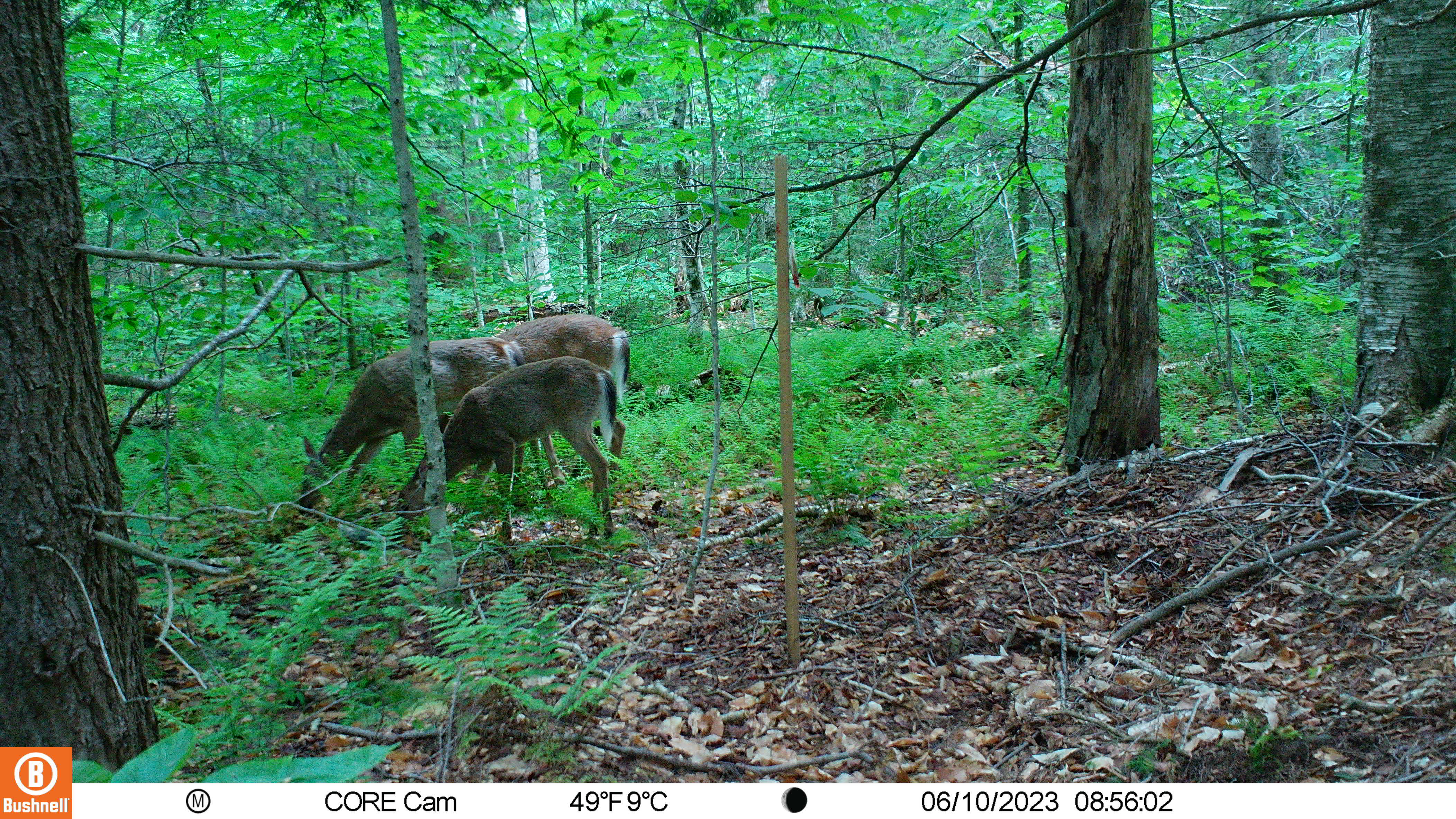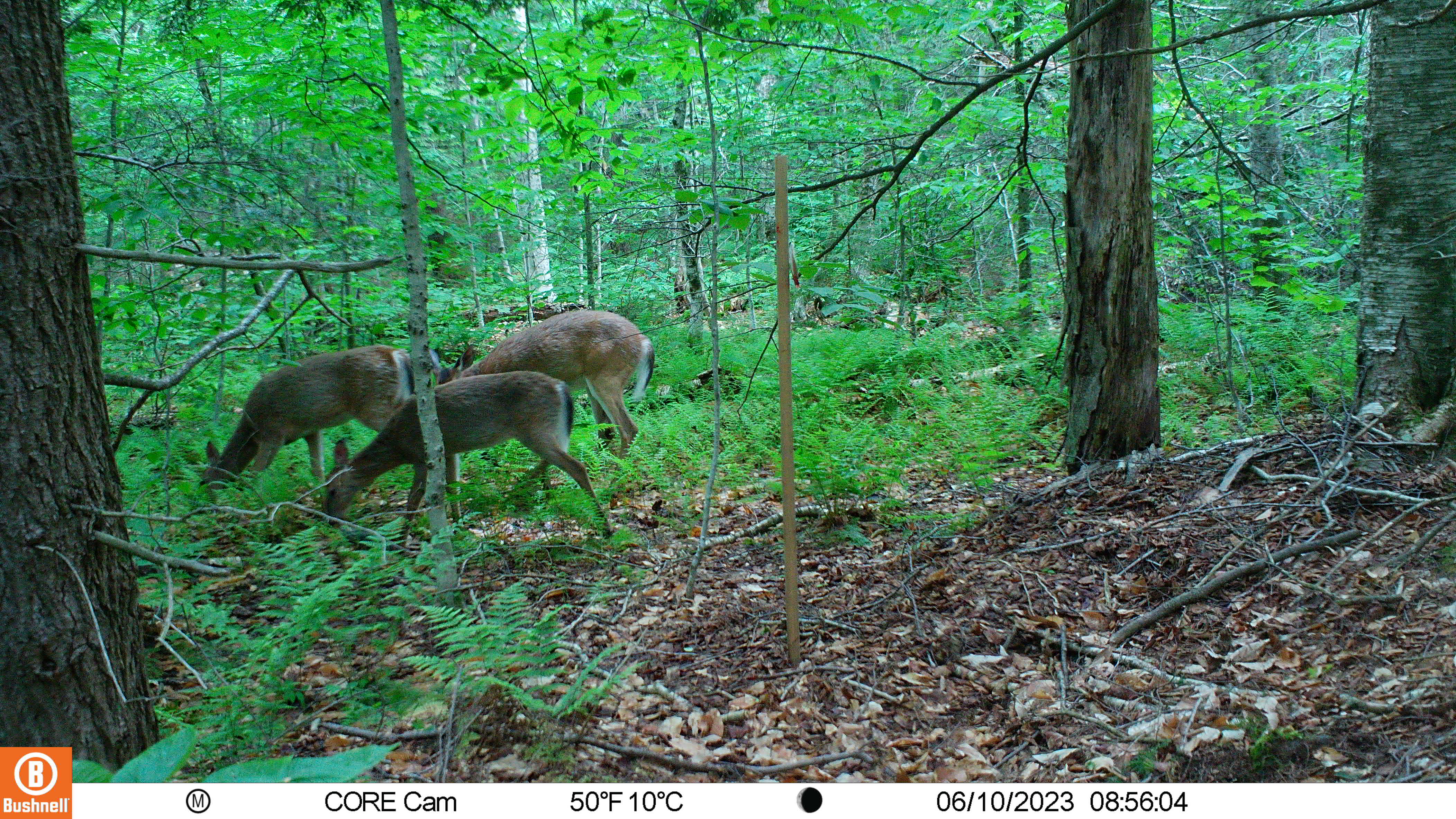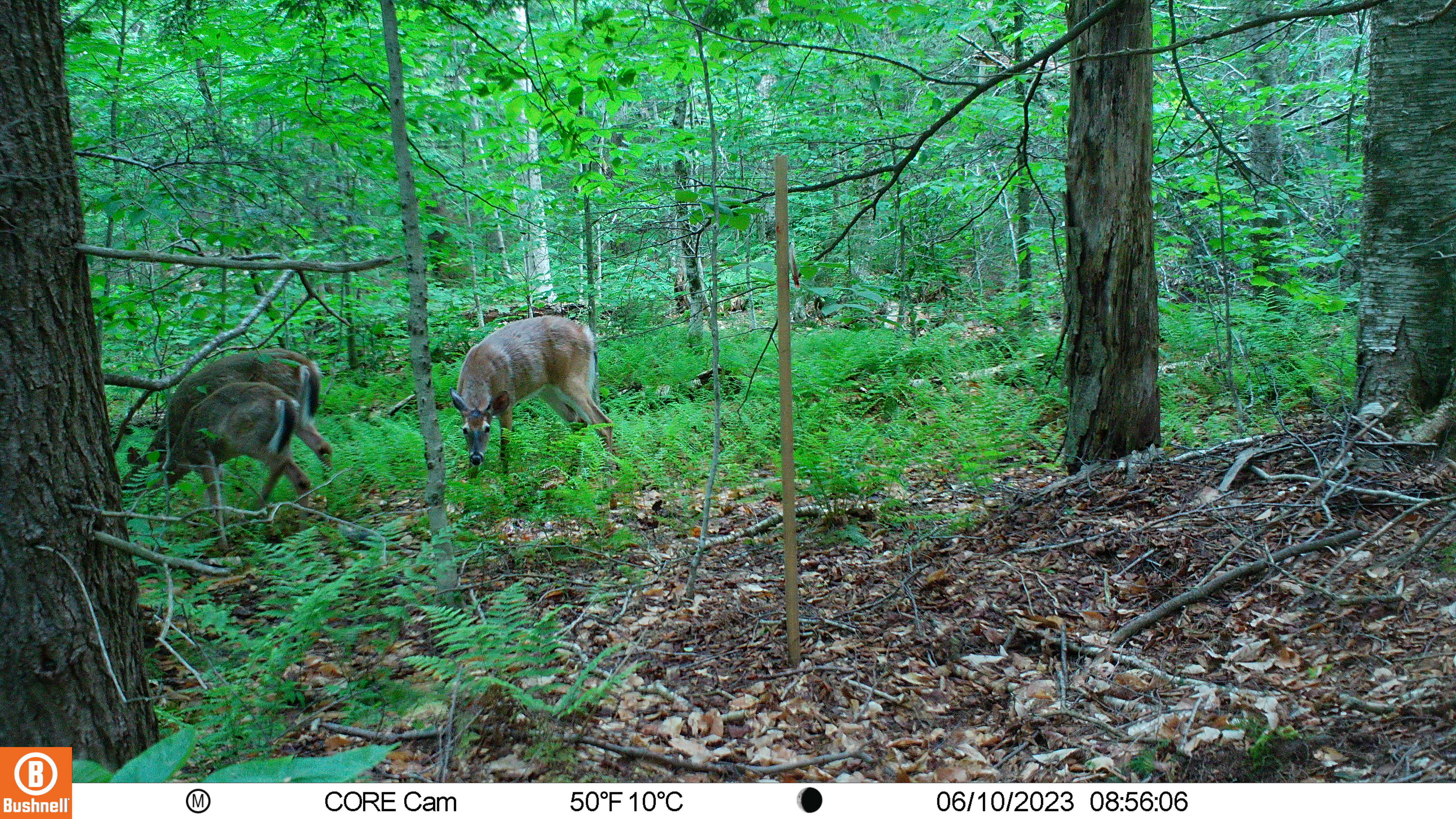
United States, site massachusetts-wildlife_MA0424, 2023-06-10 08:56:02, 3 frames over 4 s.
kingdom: Animalia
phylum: Chordata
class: Mammalia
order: Artiodactyla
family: Cervidae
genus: Odocoileus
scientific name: Odocoileus virginianus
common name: white-tailed deer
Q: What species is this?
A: White-tailed deer (Odocoileus virginianus).